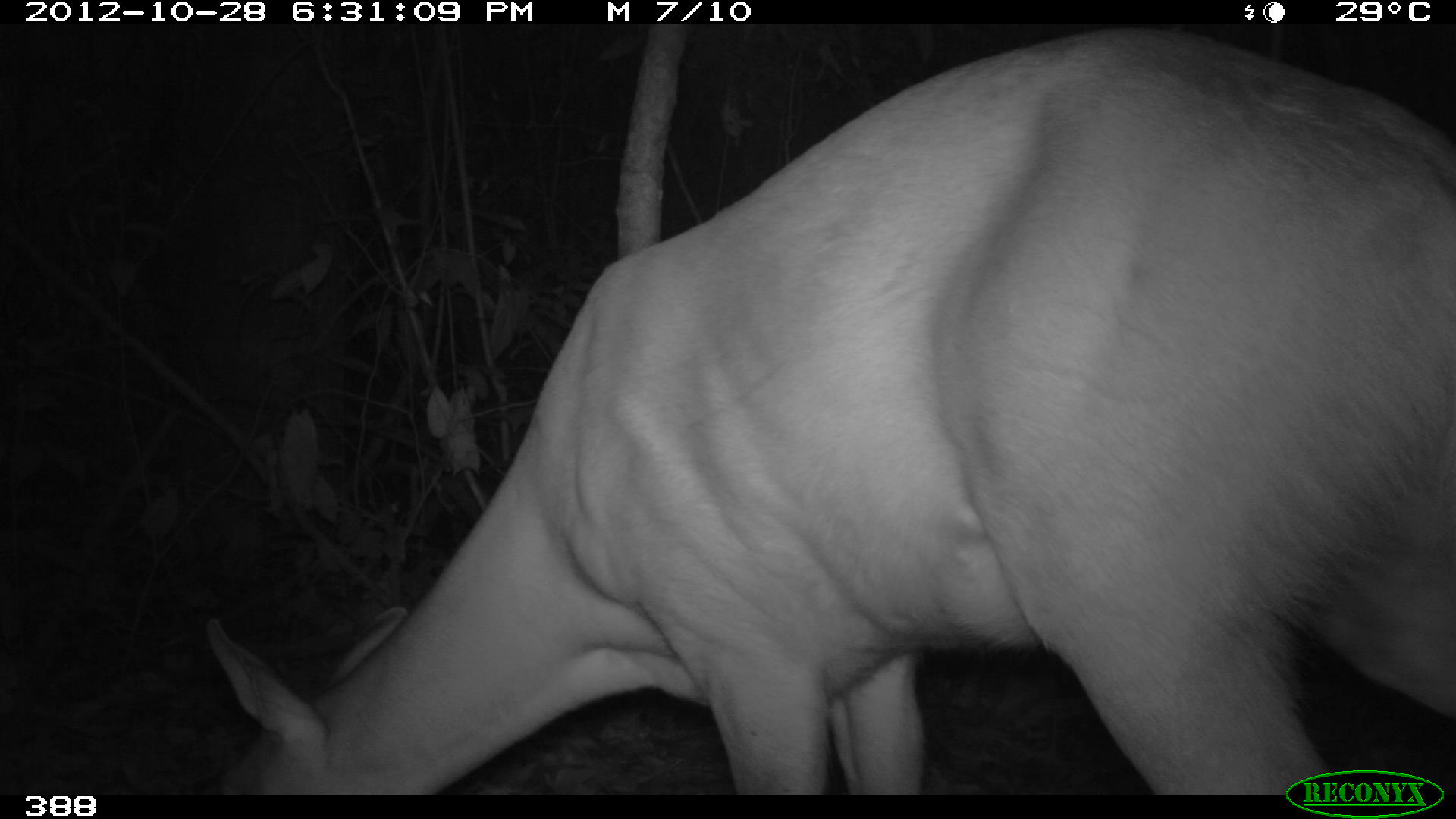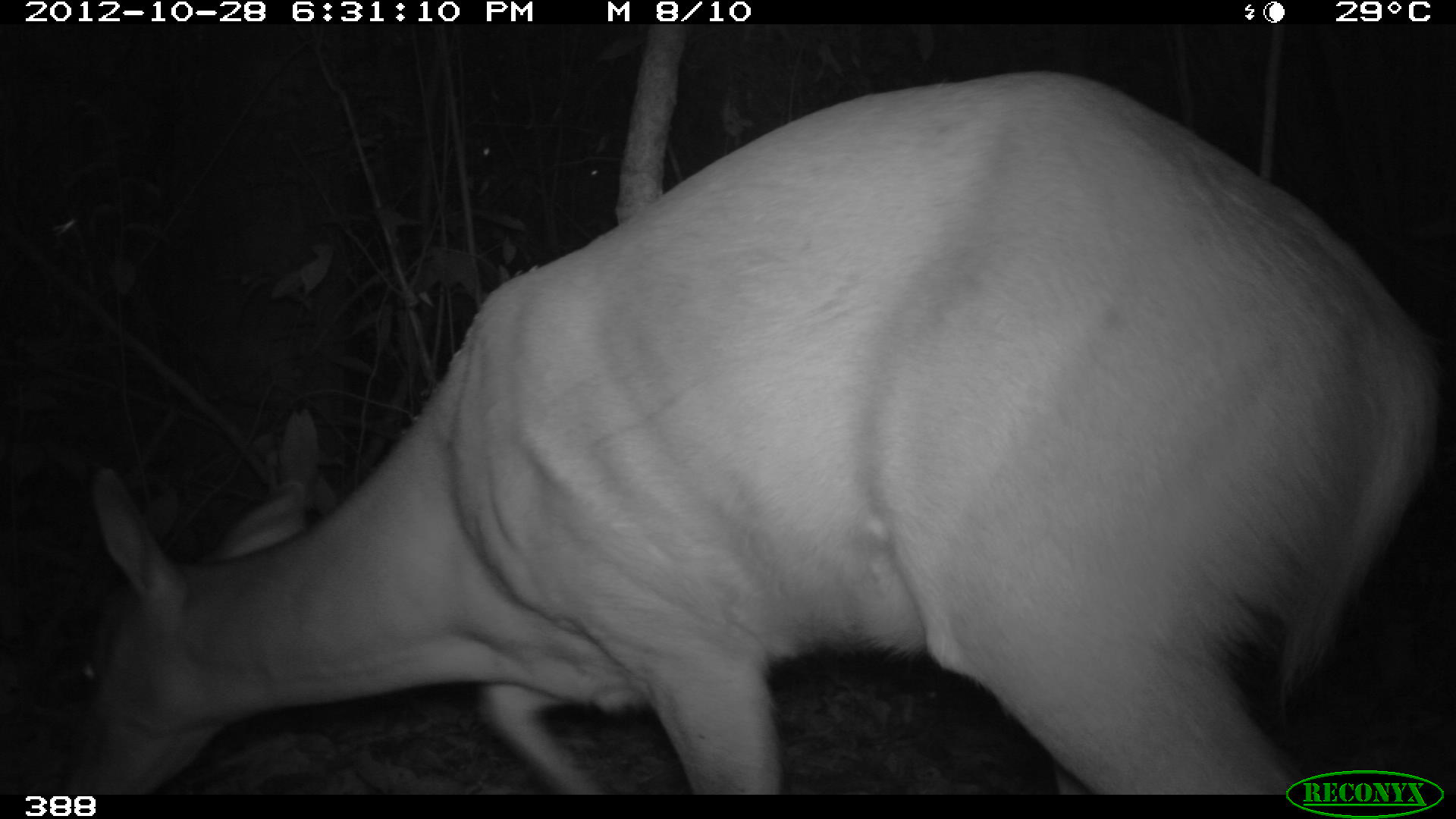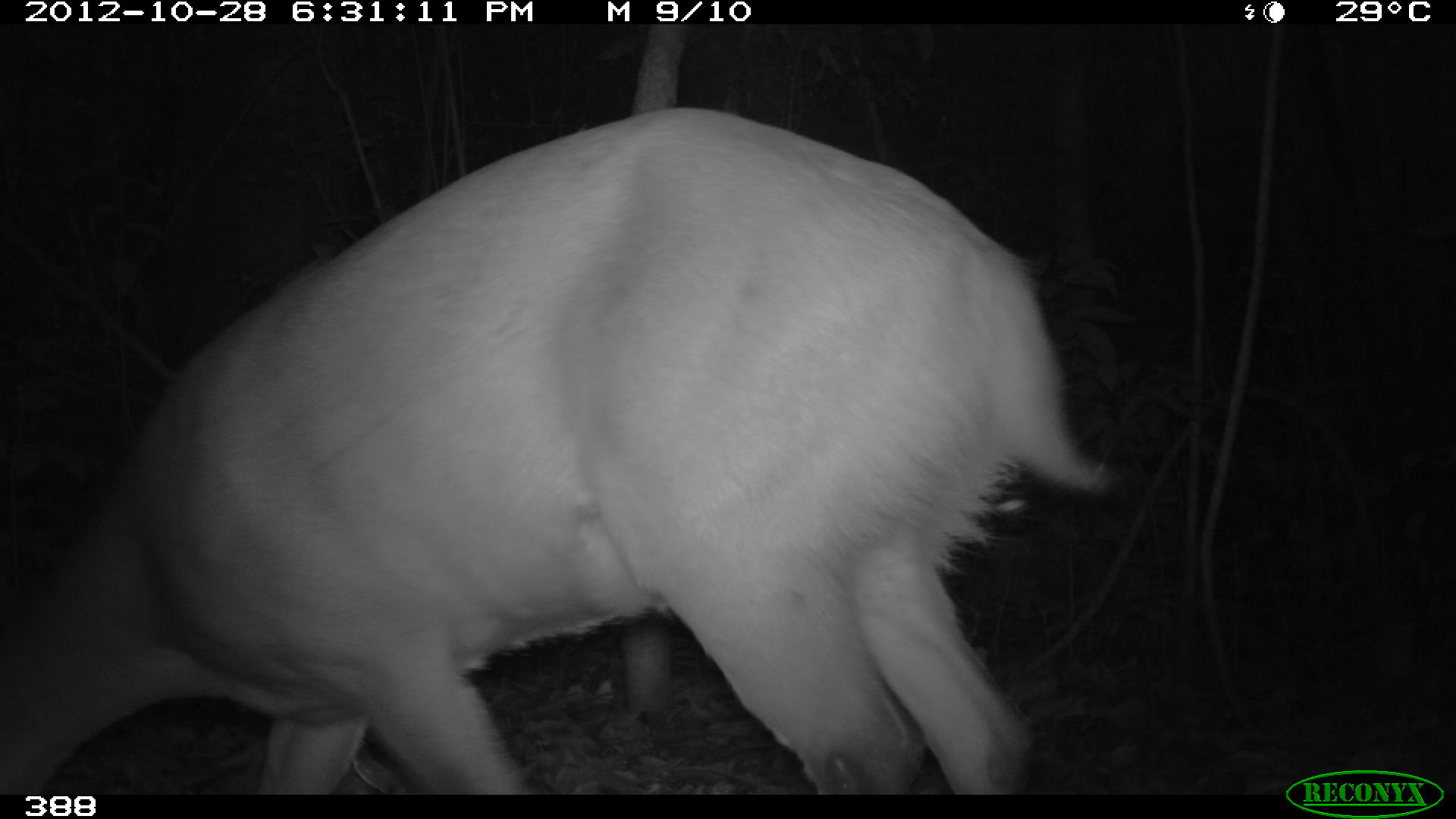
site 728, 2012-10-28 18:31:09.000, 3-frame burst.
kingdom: Animalia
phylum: Chordata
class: Mammalia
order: Artiodactyla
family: Cervidae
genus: Mazama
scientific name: Mazama americana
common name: red brocket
Mazama americana (red brocket).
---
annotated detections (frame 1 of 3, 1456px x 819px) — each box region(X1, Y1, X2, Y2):
mazama americana: region(198, 34, 1456, 801)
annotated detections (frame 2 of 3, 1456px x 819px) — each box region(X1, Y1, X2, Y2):
mazama americana: region(60, 69, 1441, 794)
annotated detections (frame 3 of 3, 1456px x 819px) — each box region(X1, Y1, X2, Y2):
mazama americana: region(1, 104, 1122, 795)